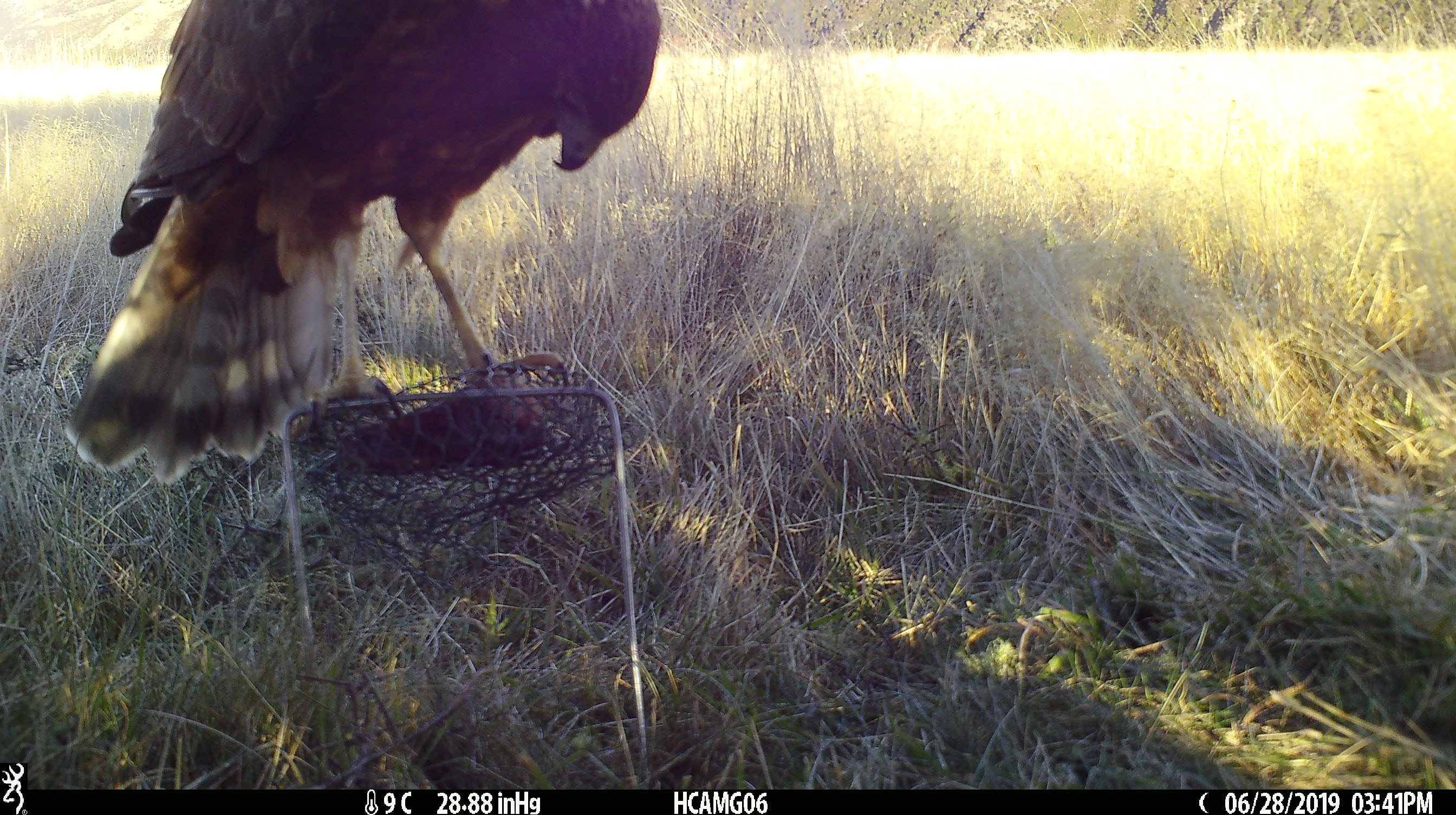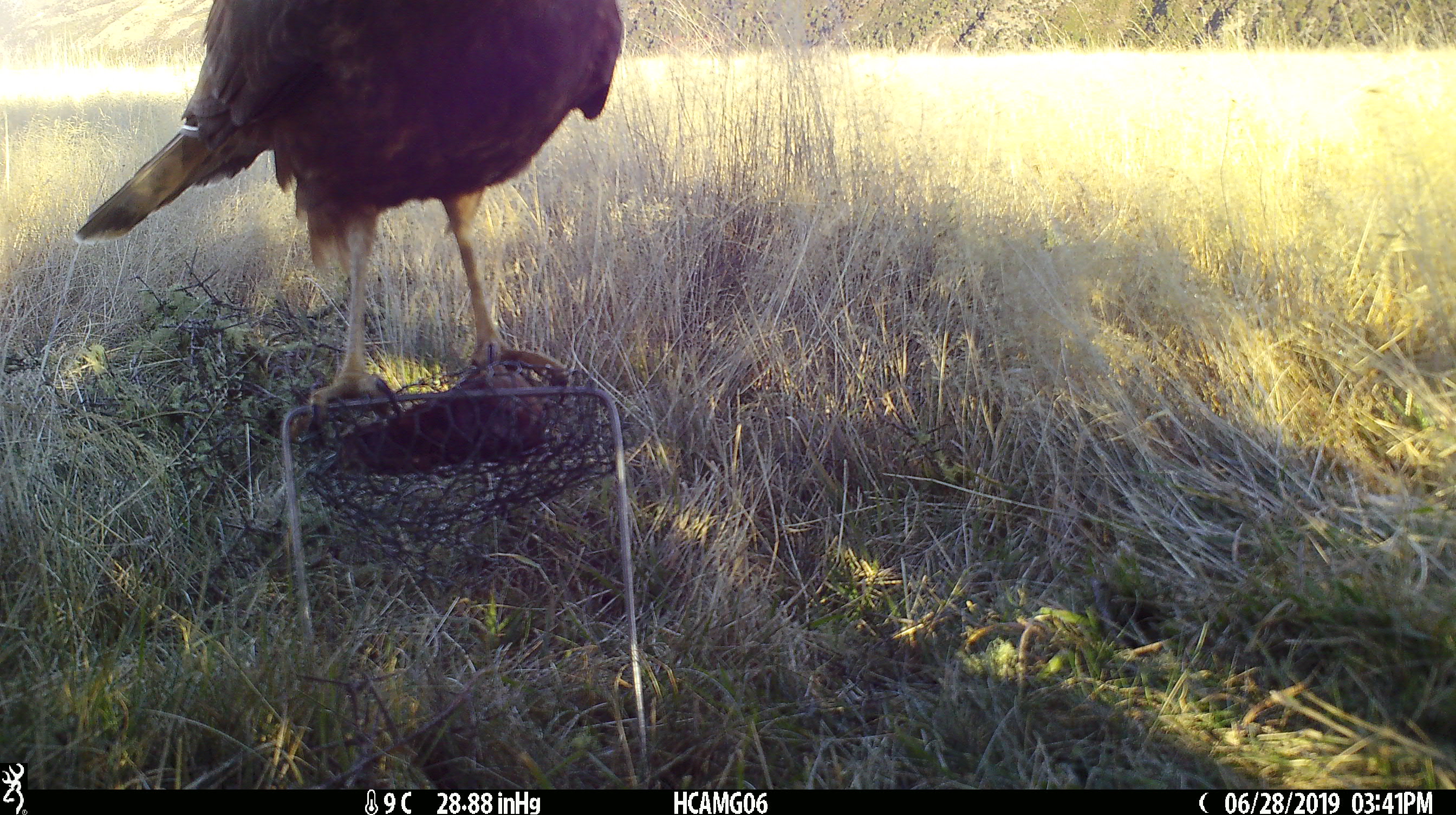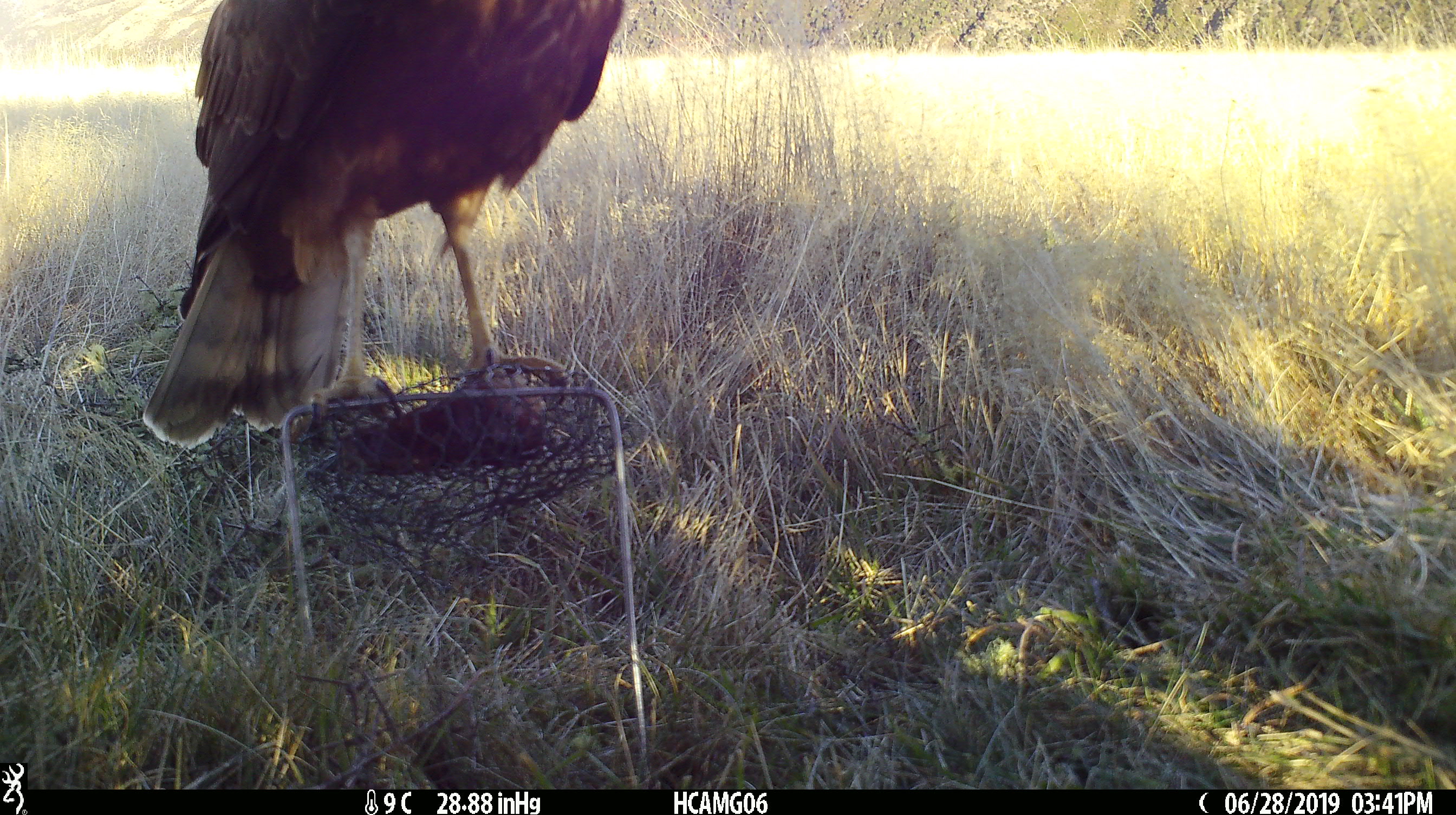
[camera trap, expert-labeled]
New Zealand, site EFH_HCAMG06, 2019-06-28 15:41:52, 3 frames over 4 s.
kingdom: Animalia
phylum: Chordata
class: Aves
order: Accipitriformes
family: Accipitridae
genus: Circus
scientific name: Circus approximans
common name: swamp harrier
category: harrier